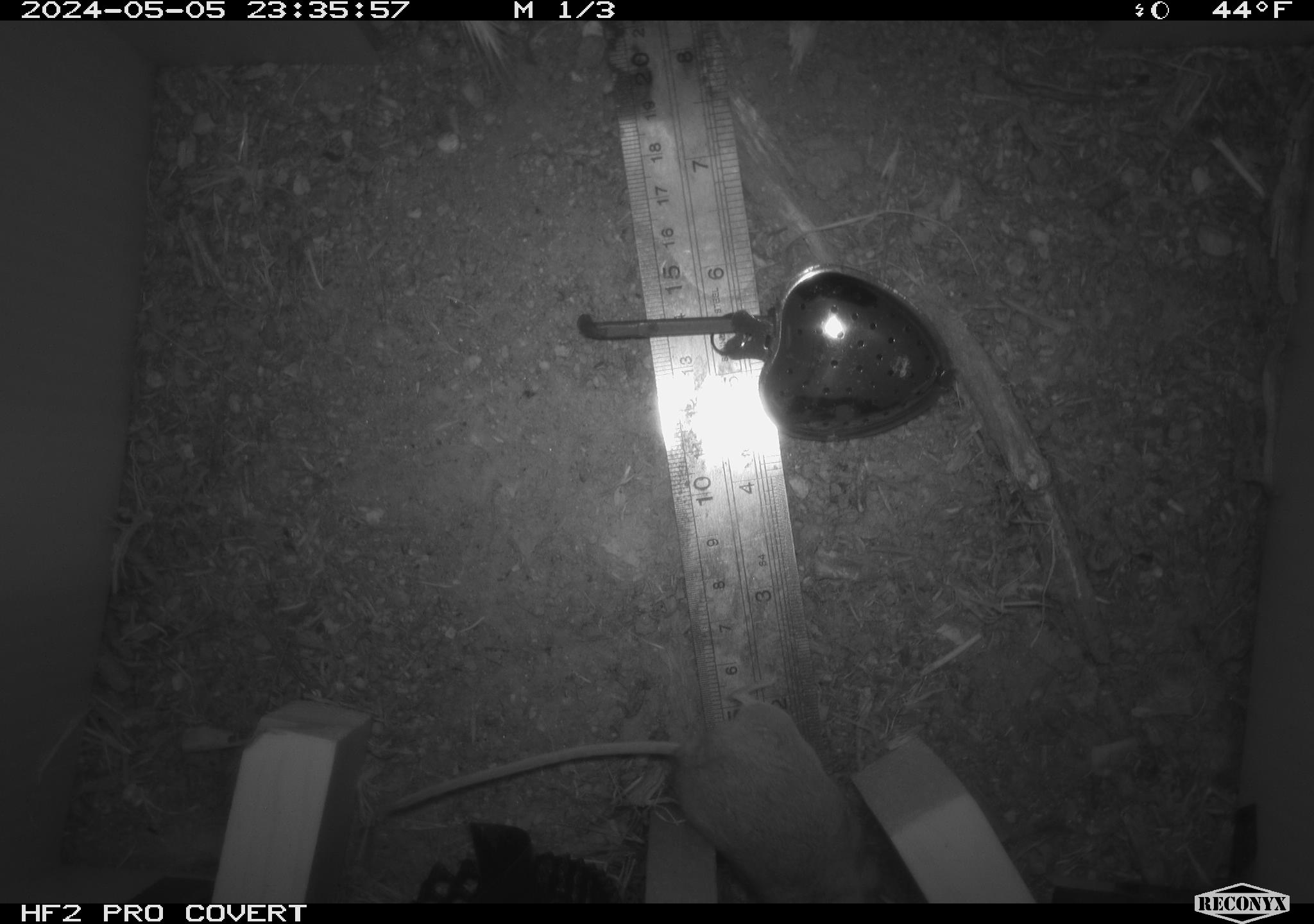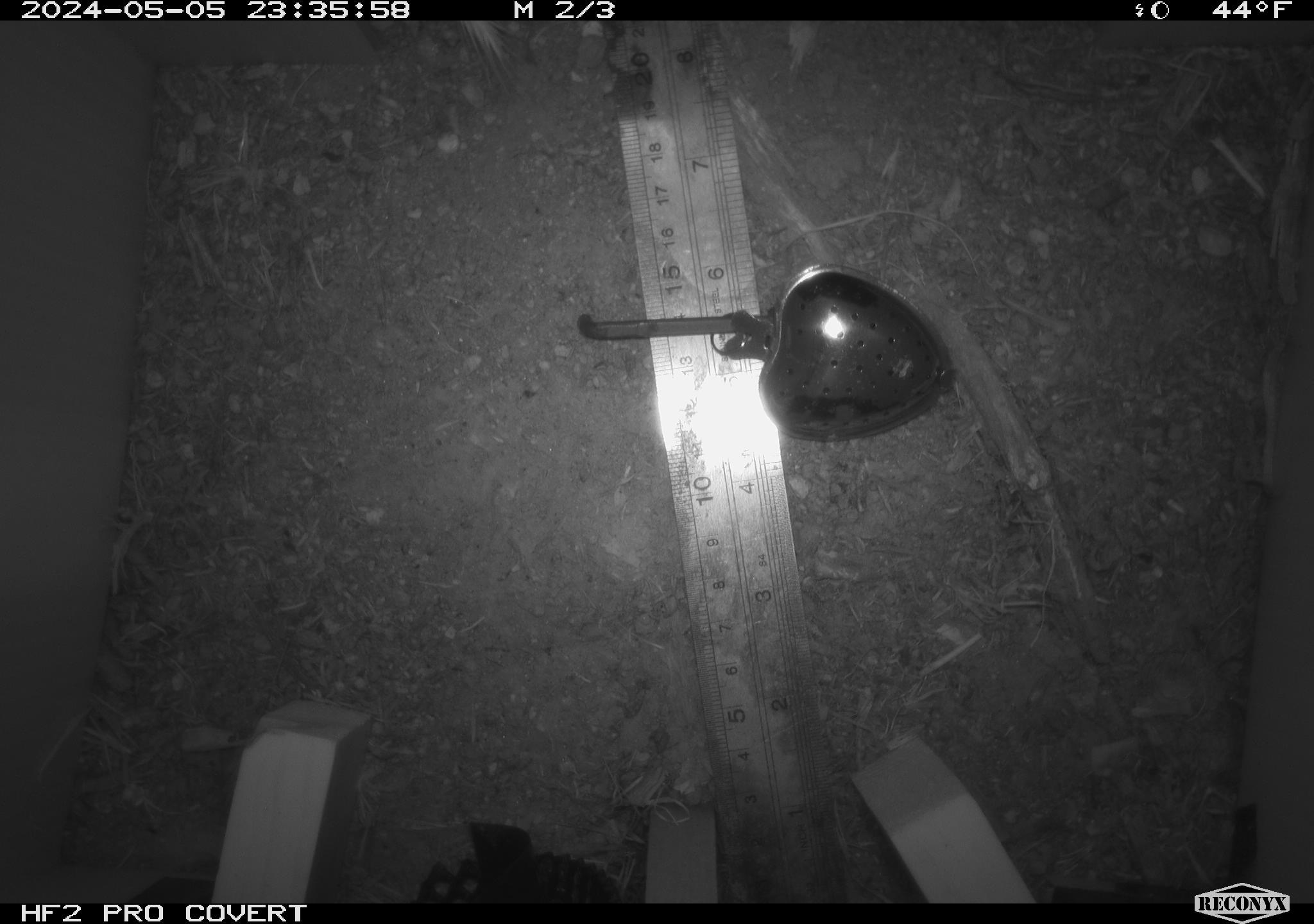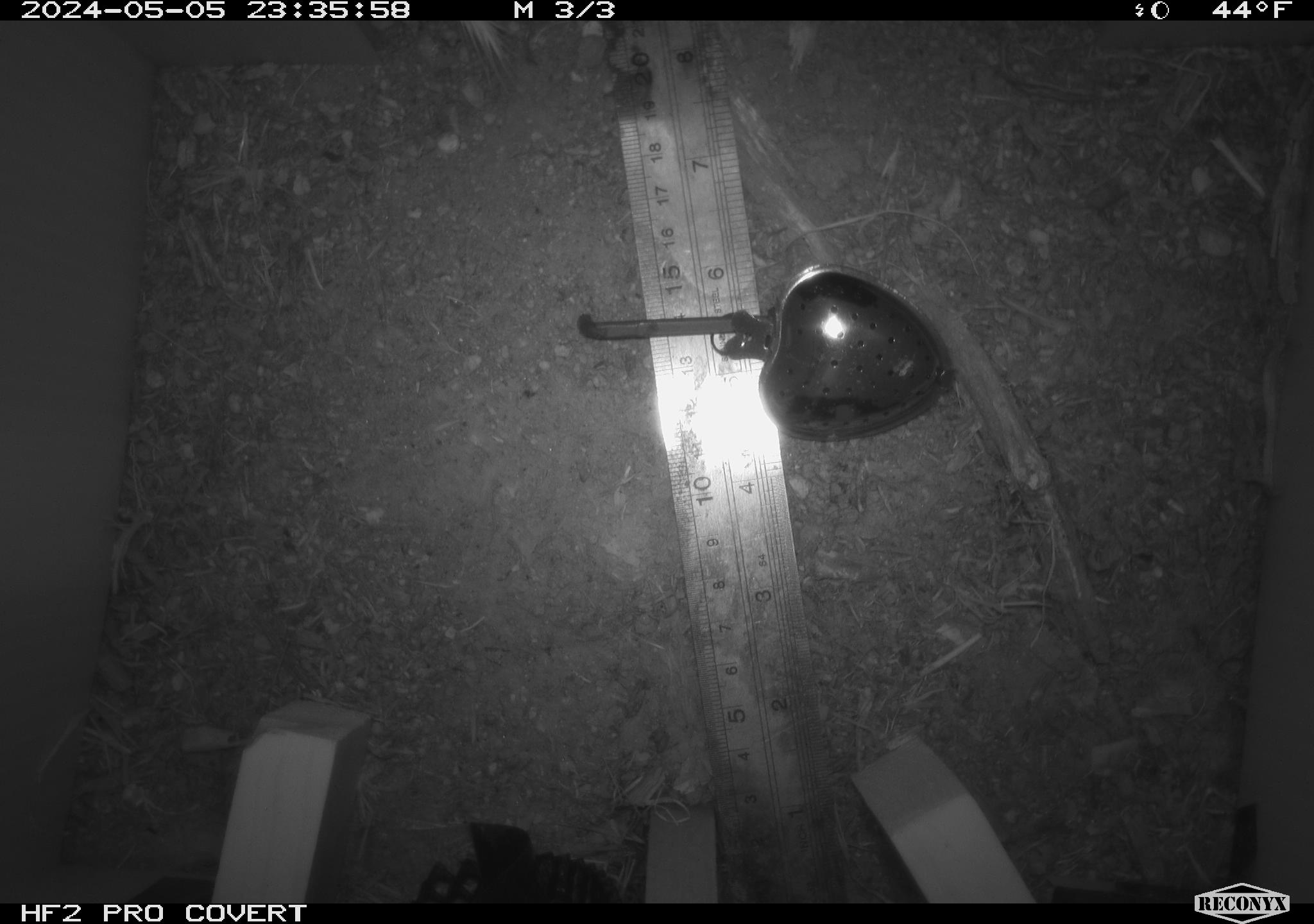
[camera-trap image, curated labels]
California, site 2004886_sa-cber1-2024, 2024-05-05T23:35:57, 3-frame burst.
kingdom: Animalia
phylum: Chordata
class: Mammalia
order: Rodentia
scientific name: Rodentia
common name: mouse species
Mouse species (Rodentia).